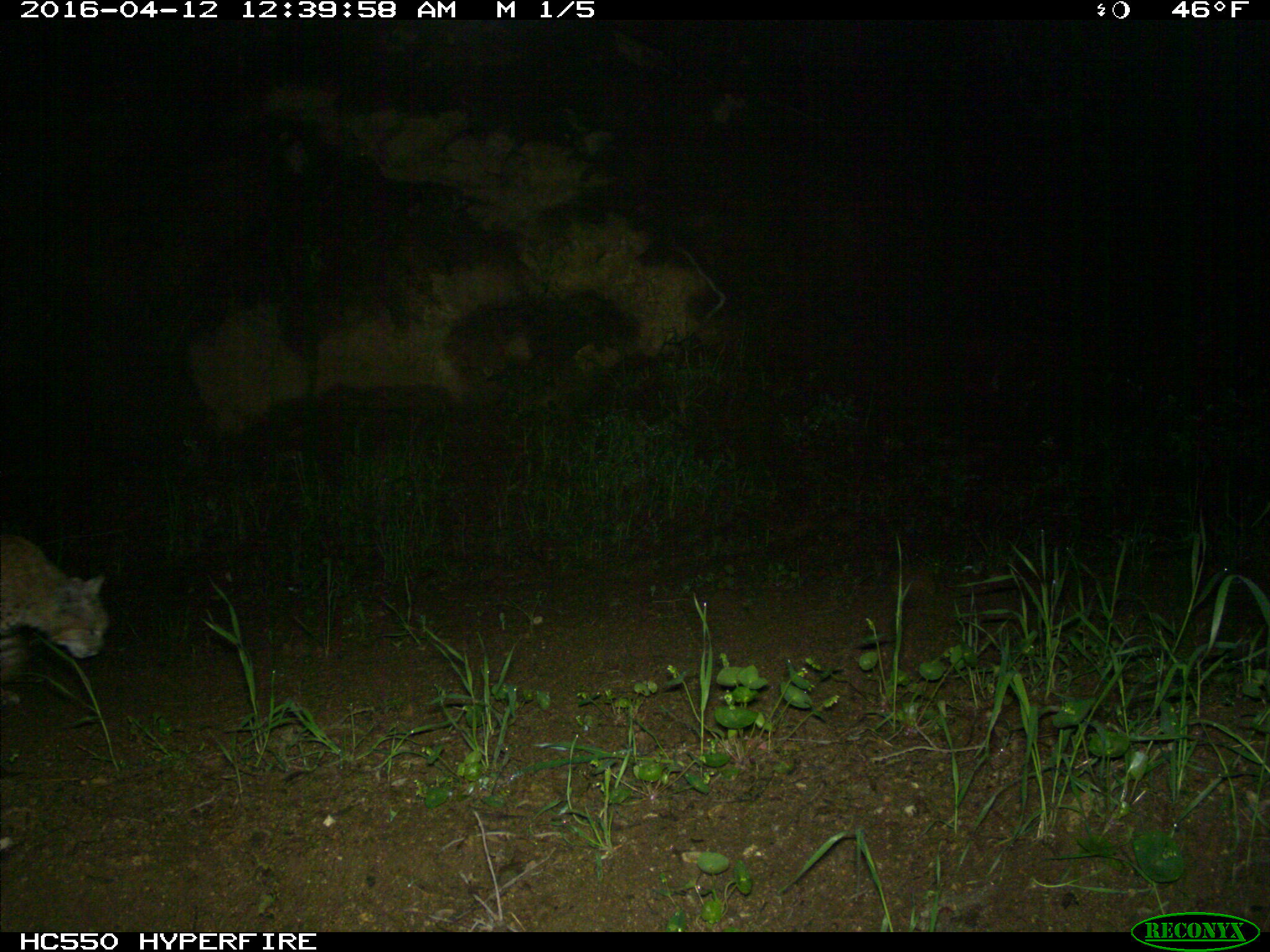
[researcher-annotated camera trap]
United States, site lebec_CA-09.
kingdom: Animalia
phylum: Chordata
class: Mammalia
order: Carnivora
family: Felidae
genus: Lynx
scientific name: Lynx rufus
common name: bobcat